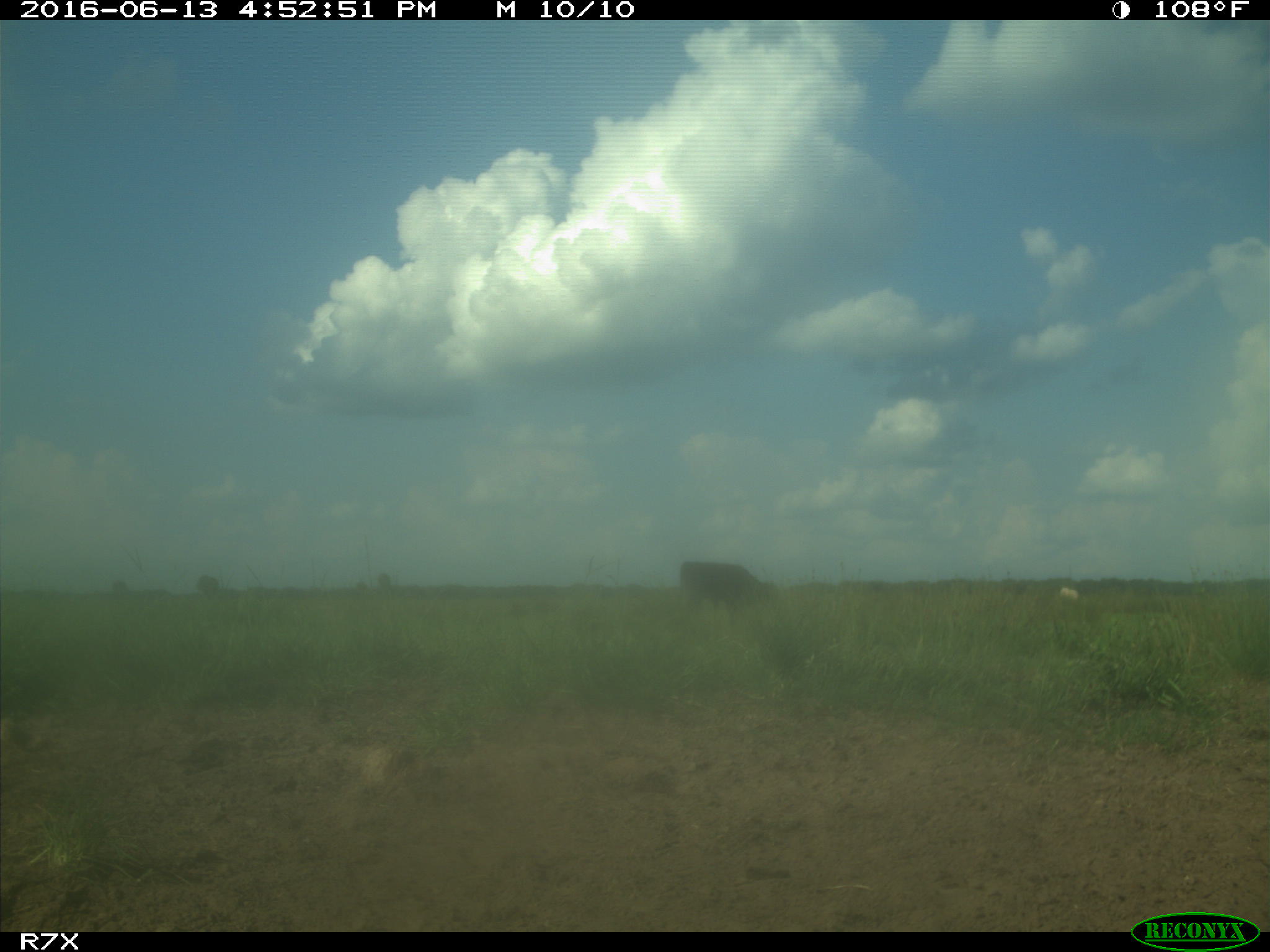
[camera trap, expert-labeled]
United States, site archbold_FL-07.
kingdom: Animalia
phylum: Chordata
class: Mammalia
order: Artiodactyla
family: Bovidae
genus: Bos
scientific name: Bos taurus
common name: domestic cow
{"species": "Bos taurus (domestic cow)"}